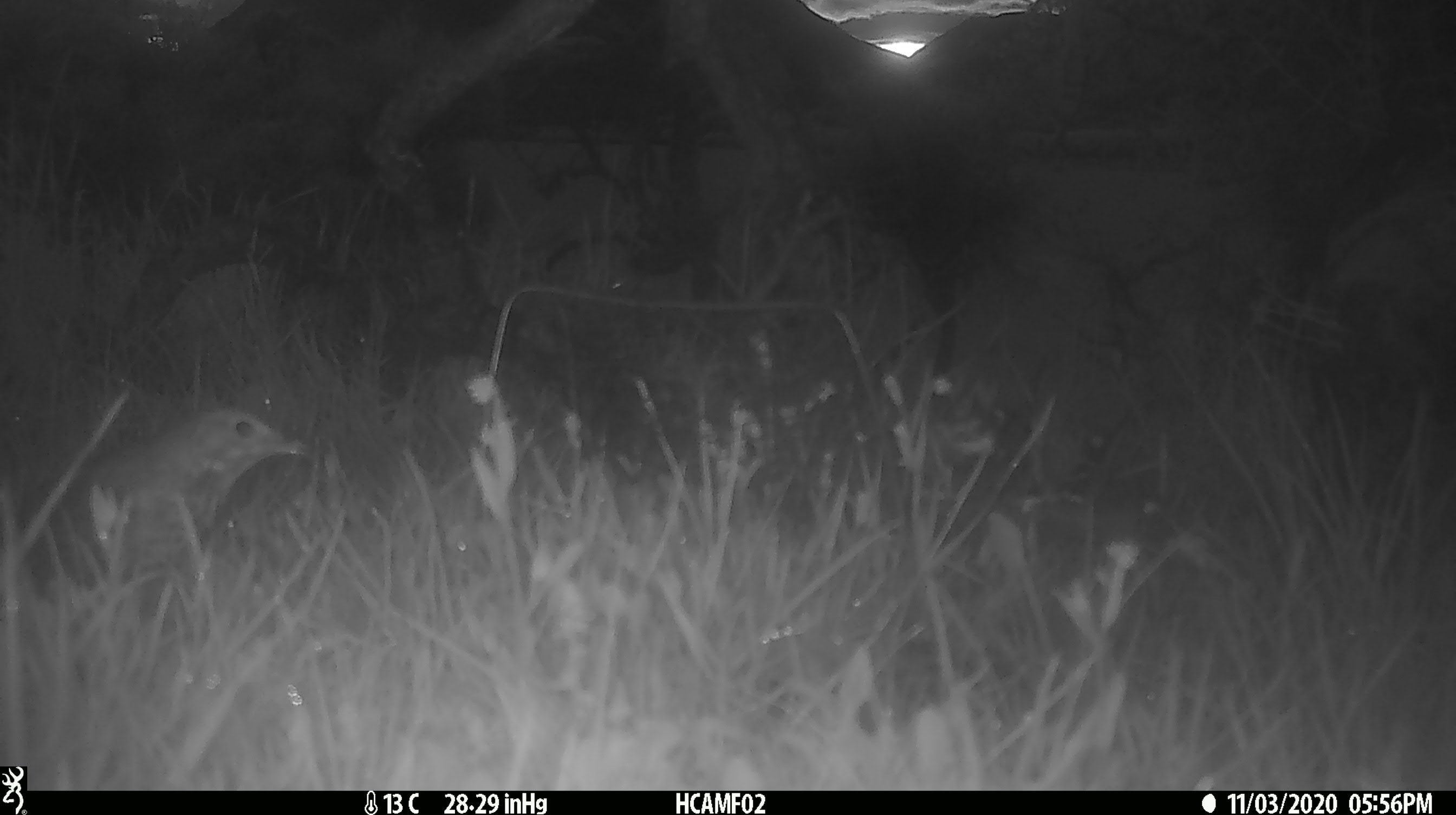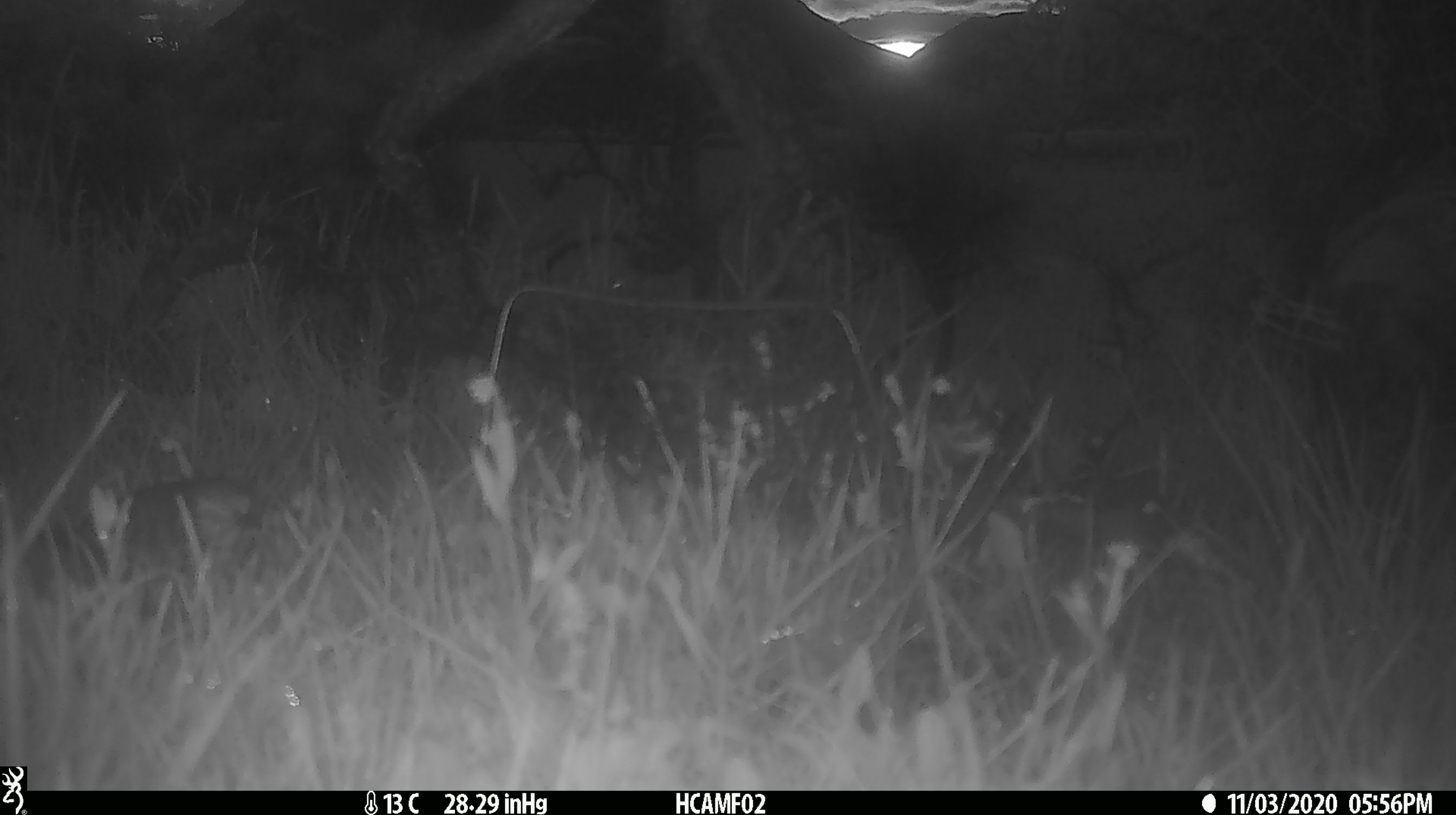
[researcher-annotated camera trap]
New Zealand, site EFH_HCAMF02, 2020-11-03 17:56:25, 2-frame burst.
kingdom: Animalia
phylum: Chordata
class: Aves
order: Passeriformes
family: Turdidae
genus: Turdus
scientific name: Turdus philomelos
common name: song thrush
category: thrush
Thrush (song thrush) (Turdus philomelos).